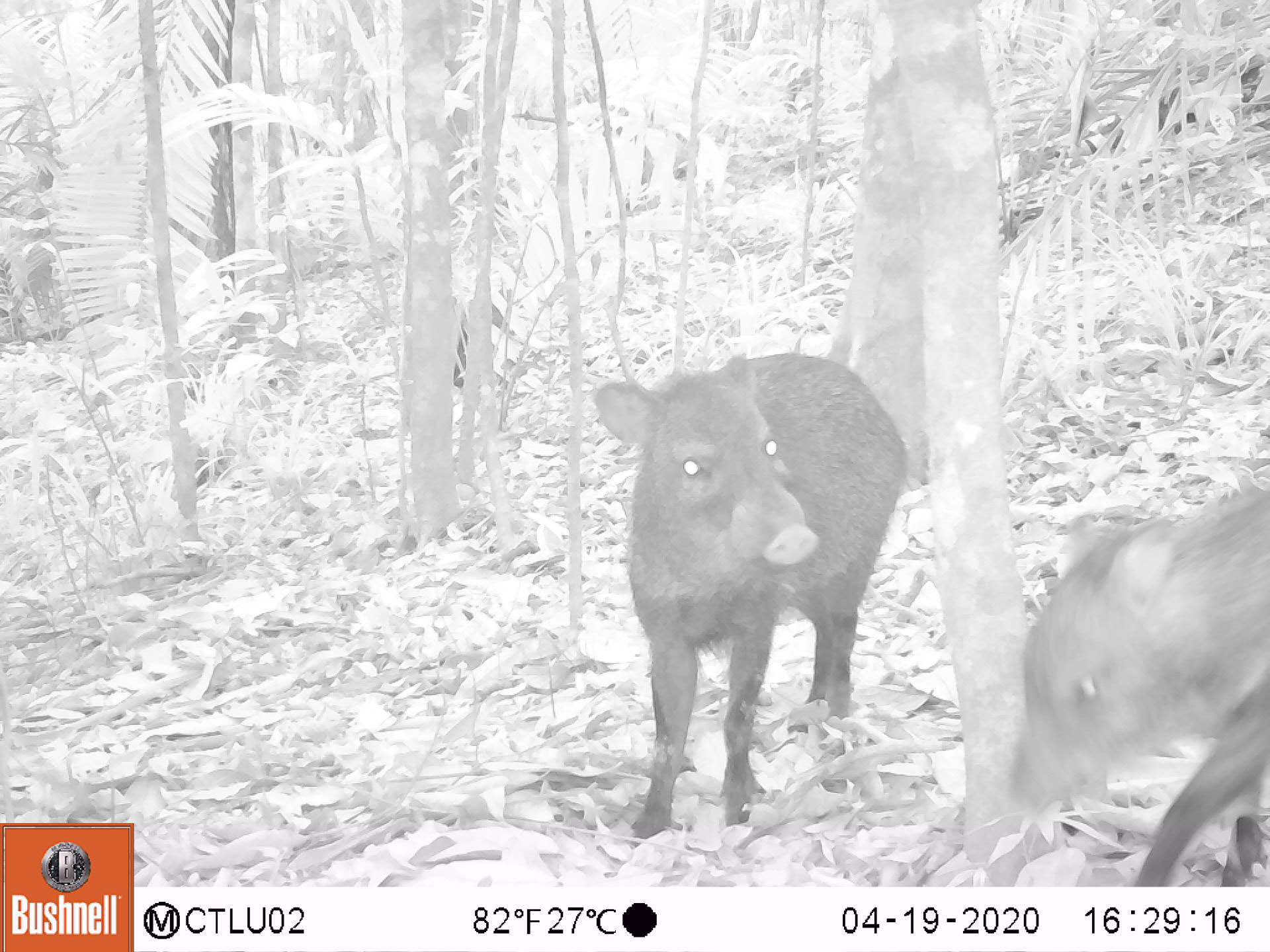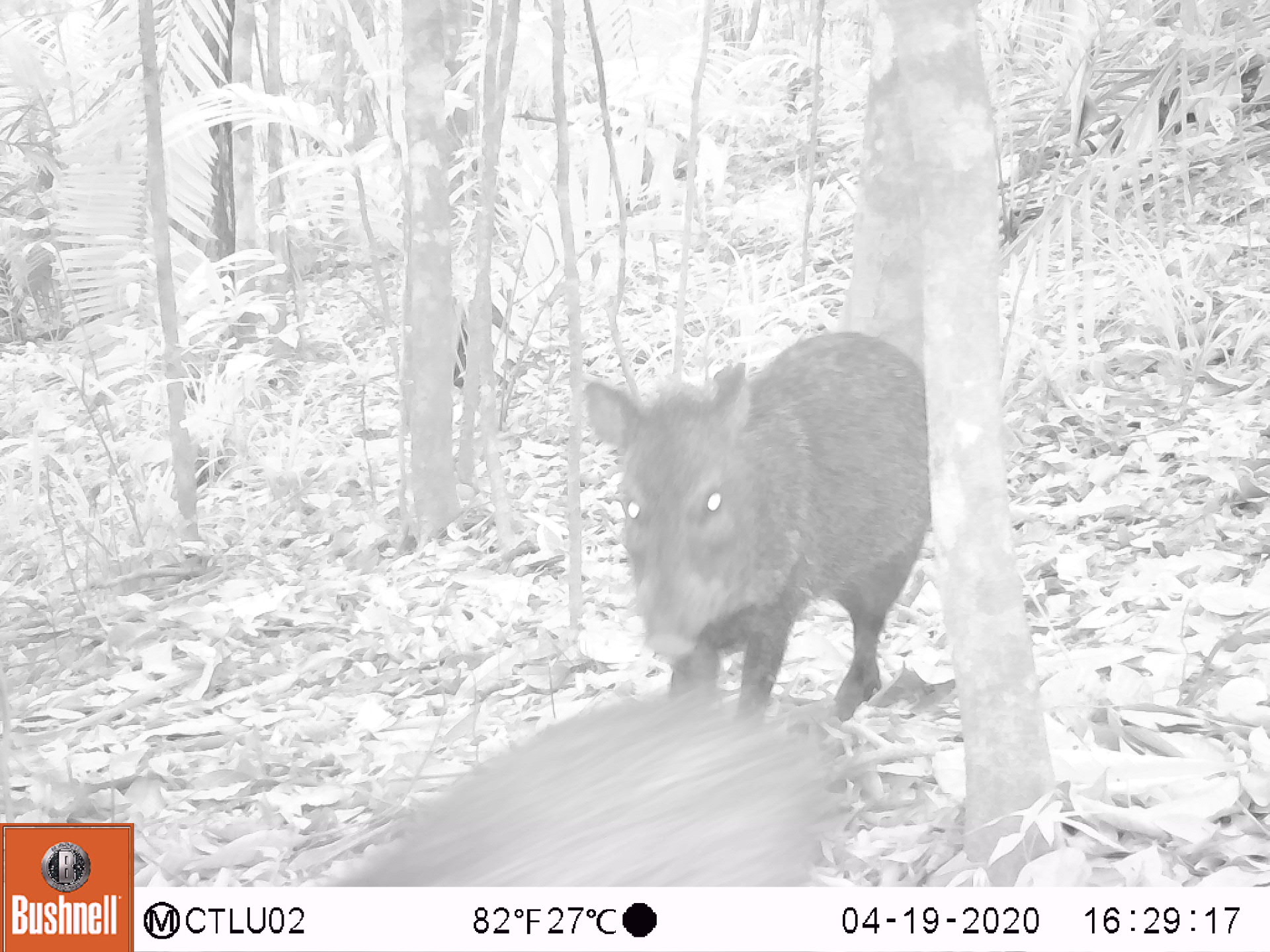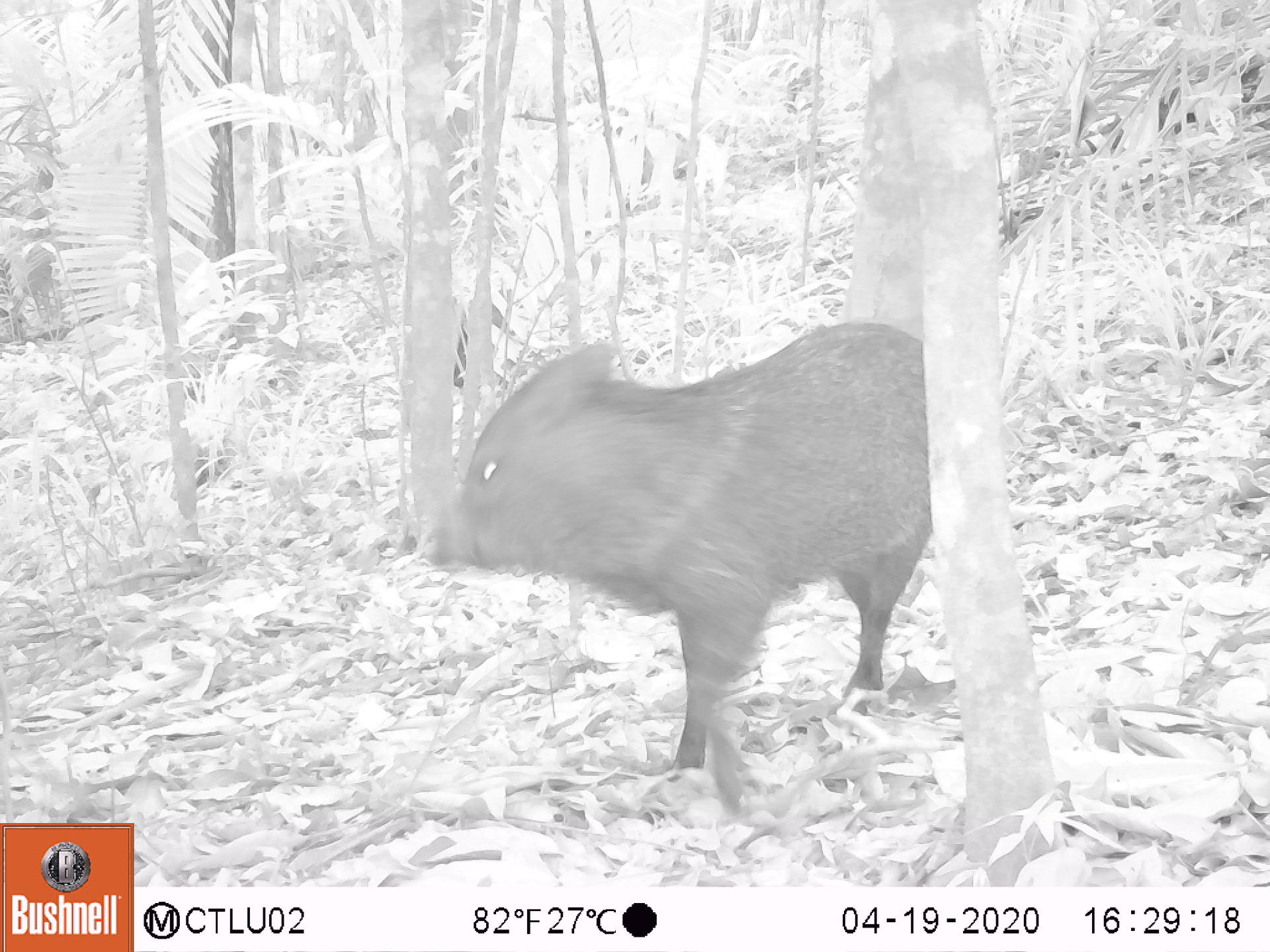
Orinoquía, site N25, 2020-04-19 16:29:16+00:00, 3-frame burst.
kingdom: Animalia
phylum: Chordata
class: Mammalia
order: Artiodactyla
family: Tayassuidae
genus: Pecari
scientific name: Pecari tajacu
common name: collared peccary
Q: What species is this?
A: Collared peccary (Pecari tajacu).